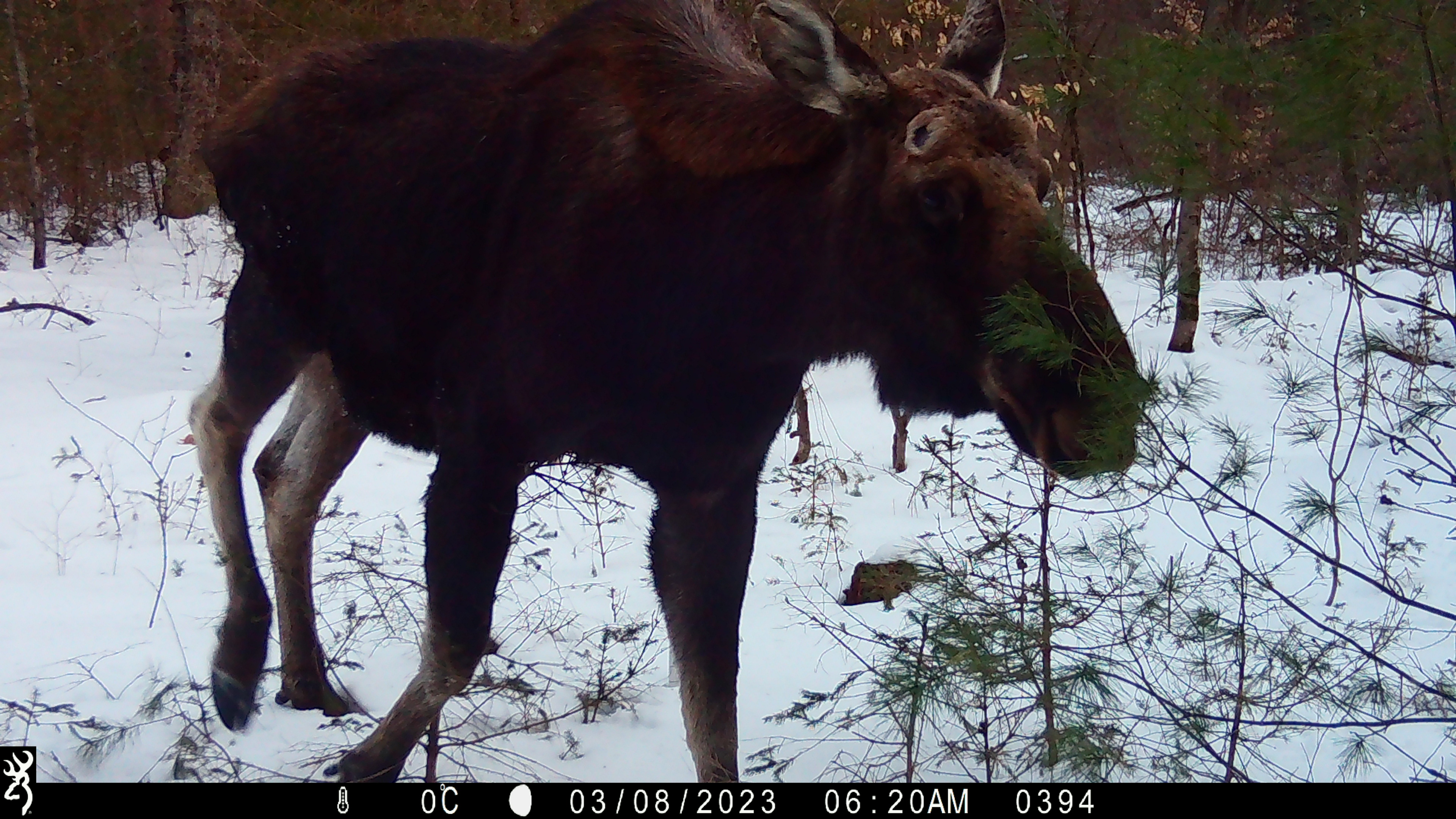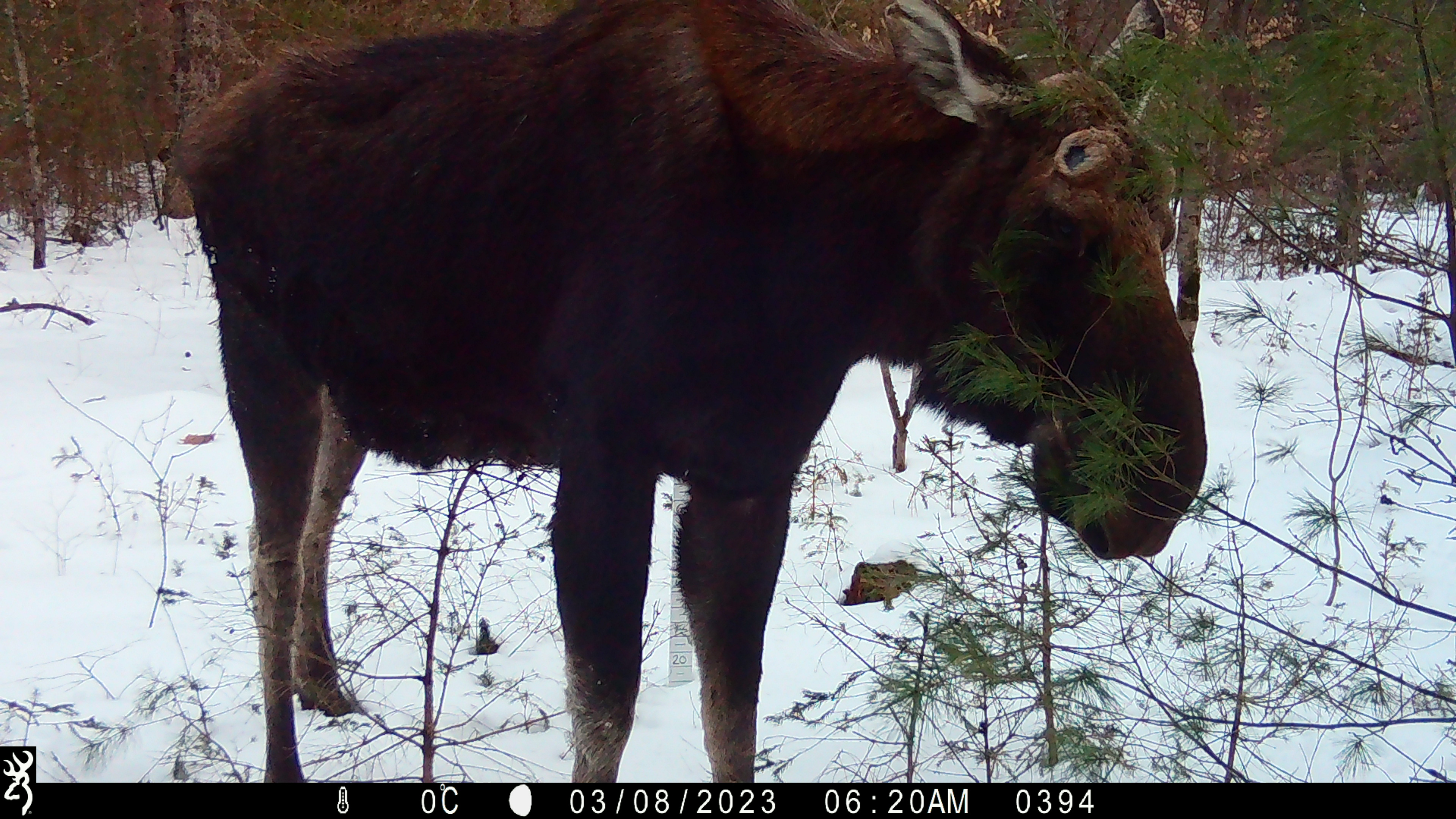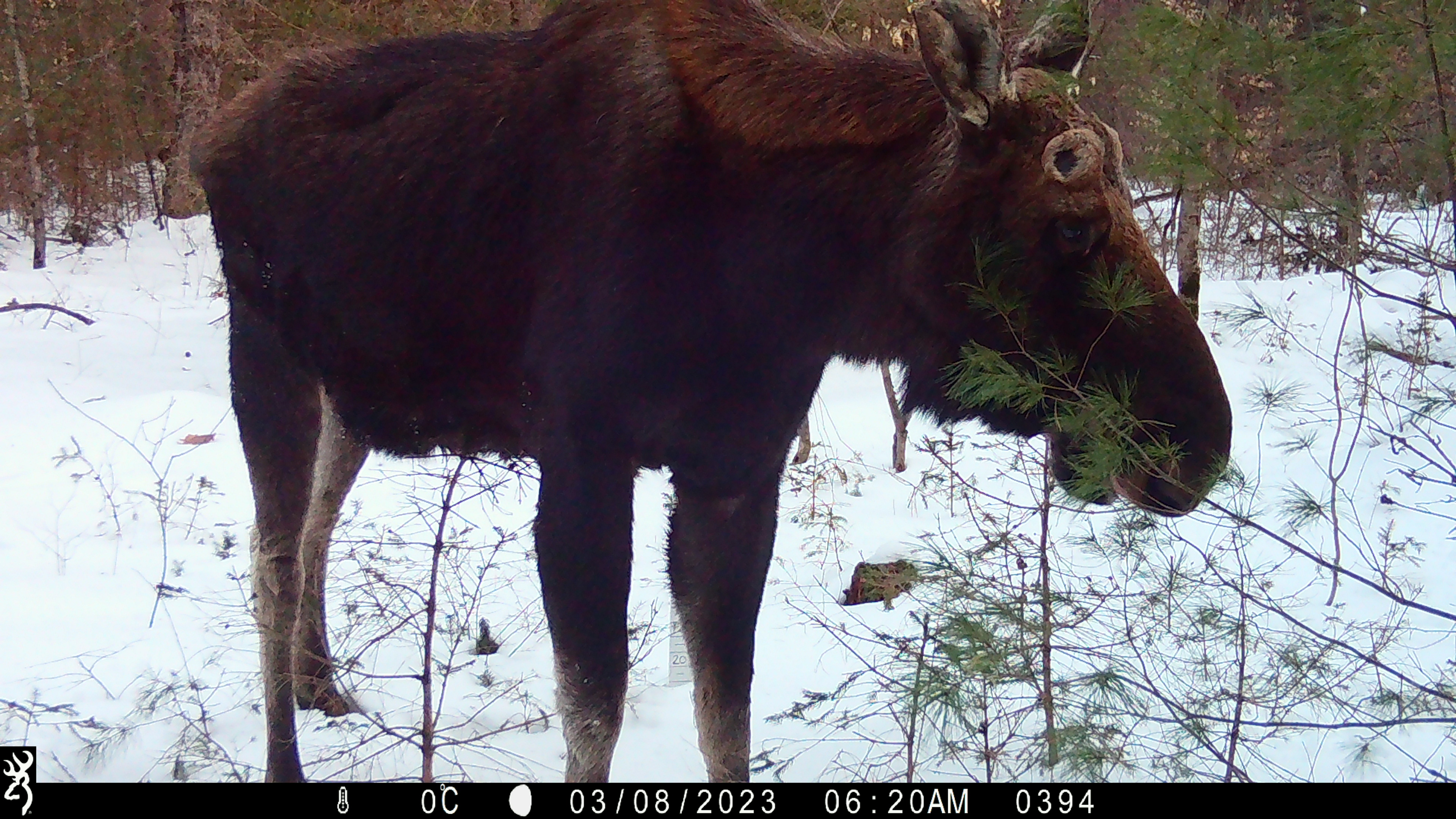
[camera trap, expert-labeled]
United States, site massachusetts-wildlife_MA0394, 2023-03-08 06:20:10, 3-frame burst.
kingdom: Animalia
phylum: Chordata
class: Mammalia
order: Artiodactyla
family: Cervidae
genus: Alces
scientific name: Alces alces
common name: moose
Moose (Alces alces).